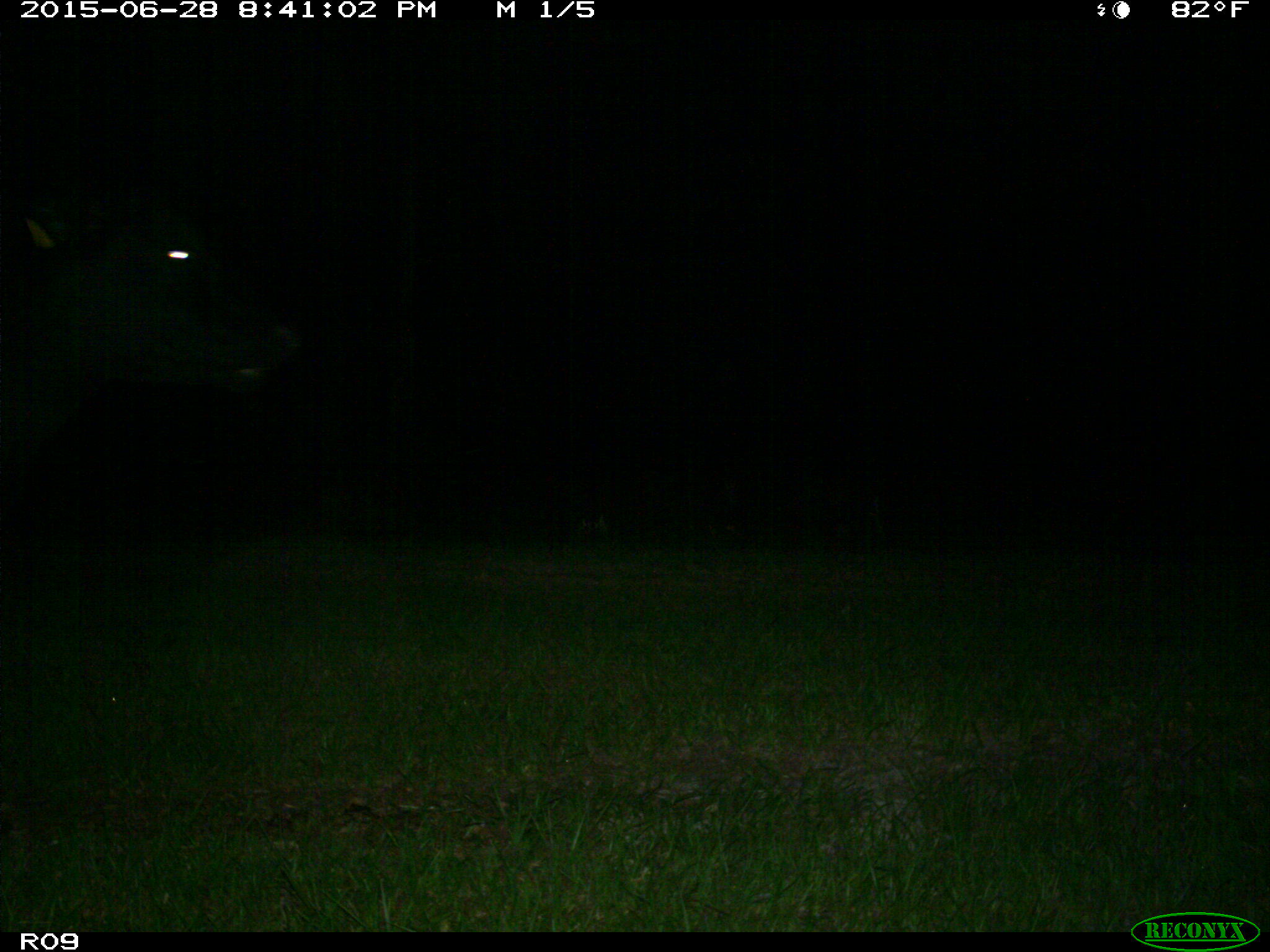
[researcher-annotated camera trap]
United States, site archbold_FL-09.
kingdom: Animalia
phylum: Chordata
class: Mammalia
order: Artiodactyla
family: Bovidae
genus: Bos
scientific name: Bos taurus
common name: domestic cow